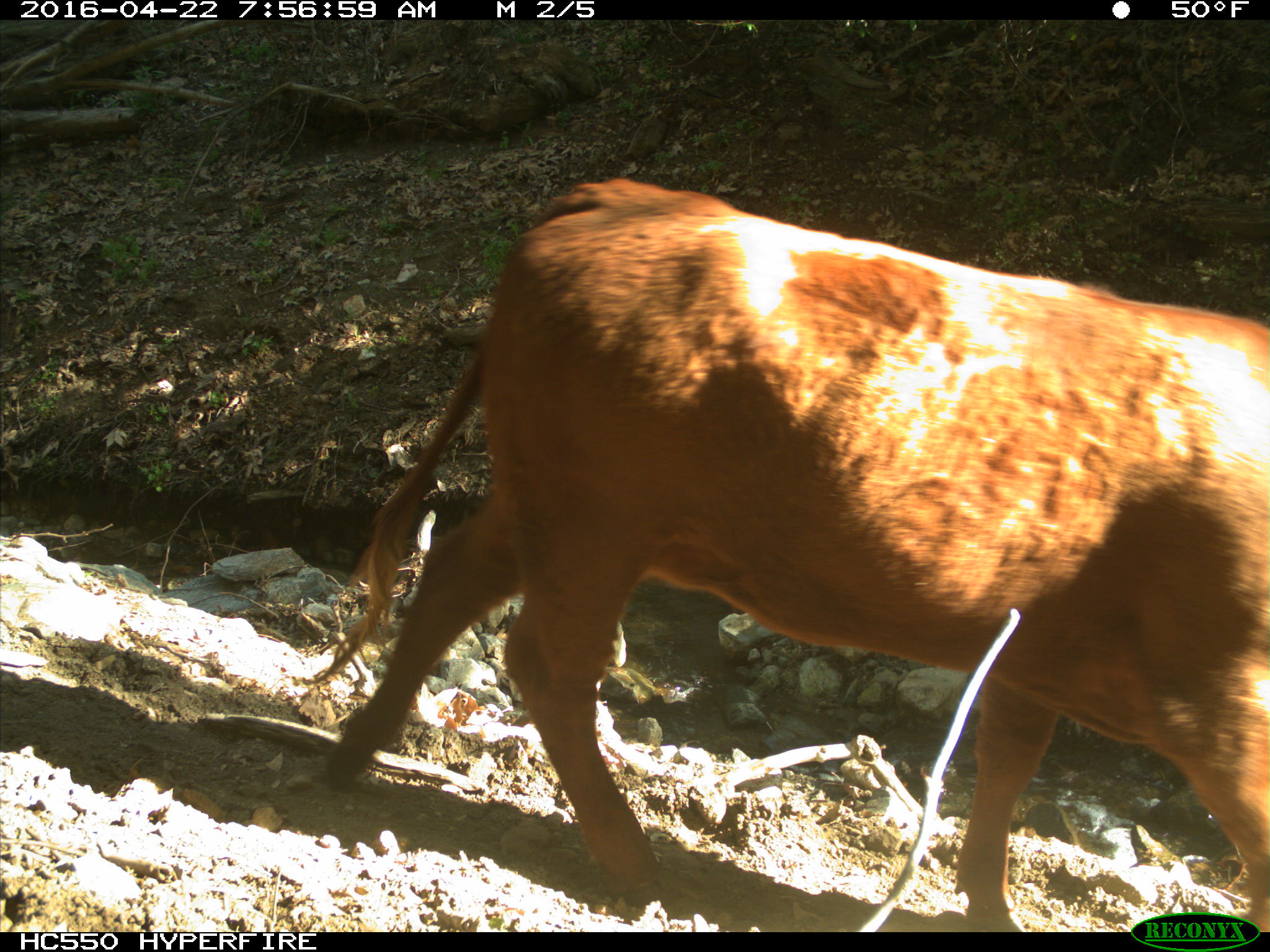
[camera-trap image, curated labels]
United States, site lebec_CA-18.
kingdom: Animalia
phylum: Chordata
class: Mammalia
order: Artiodactyla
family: Bovidae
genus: Bos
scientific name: Bos taurus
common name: domestic cow